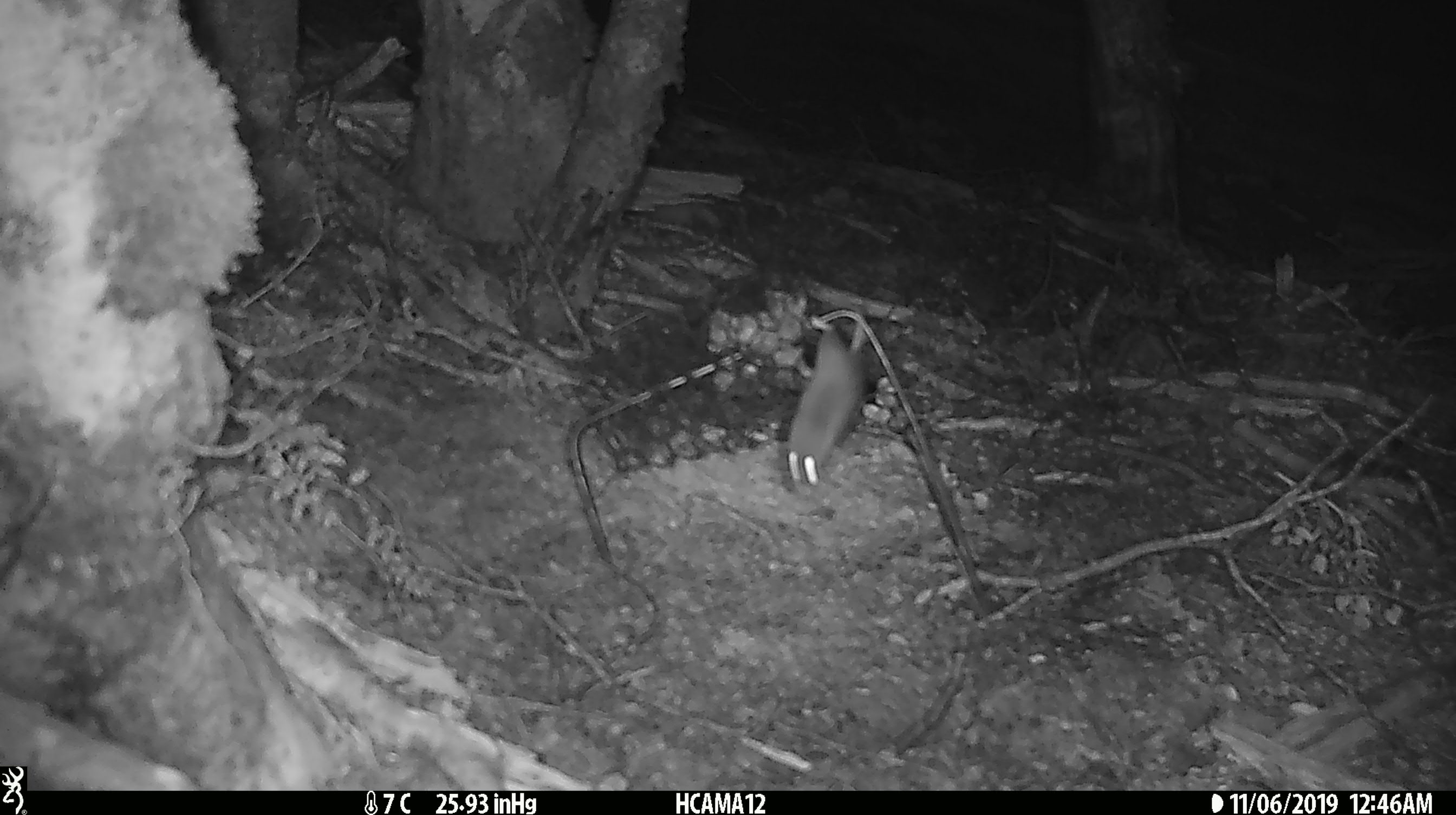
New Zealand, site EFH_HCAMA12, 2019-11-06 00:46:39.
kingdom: Animalia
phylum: Chordata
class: Mammalia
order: Rodentia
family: Muridae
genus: Mus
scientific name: Mus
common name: mouse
Mouse (Mus).